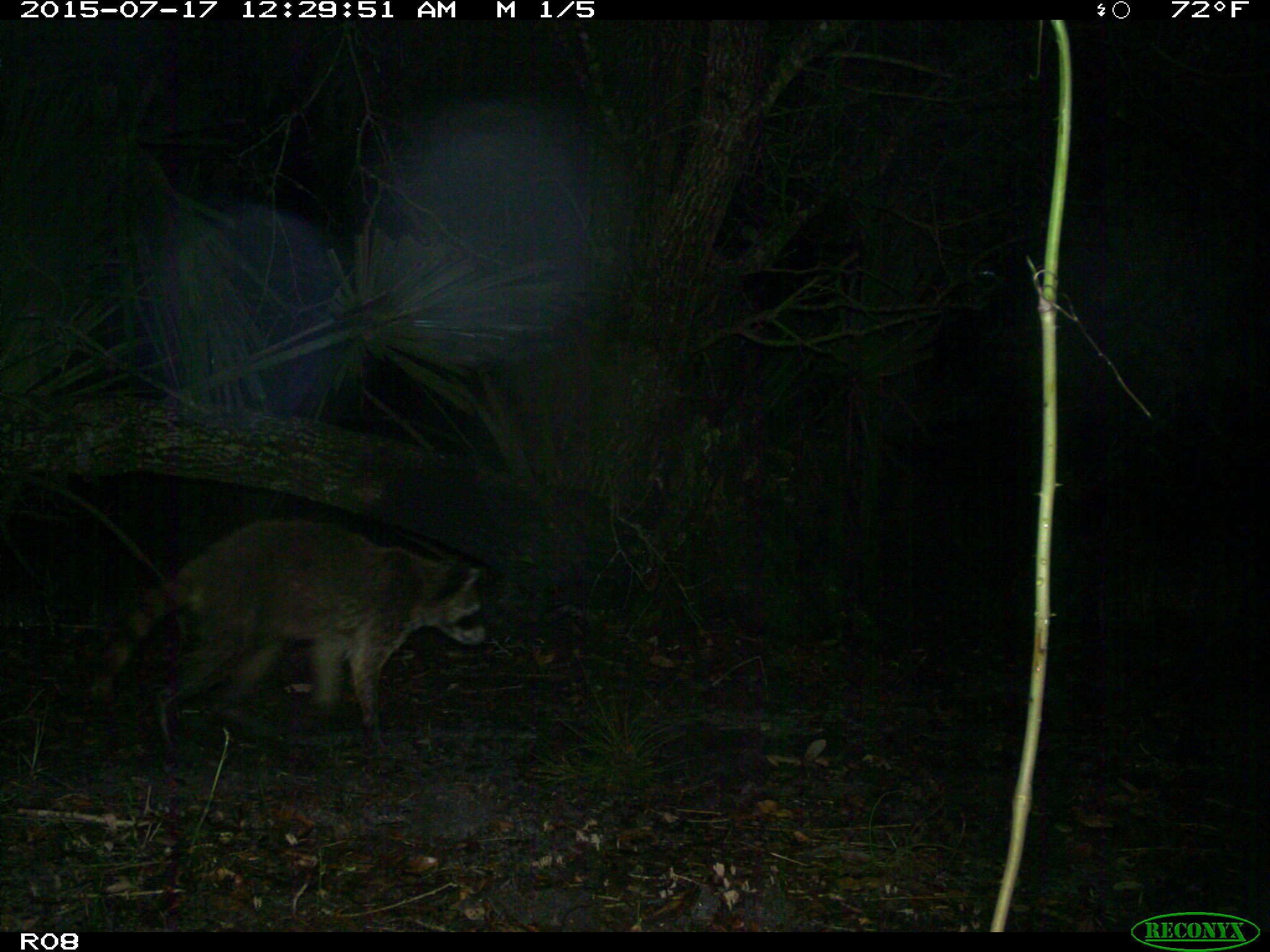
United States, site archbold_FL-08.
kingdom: Animalia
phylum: Chordata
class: Mammalia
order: Carnivora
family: Procyonidae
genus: Procyon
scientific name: Procyon lotor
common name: common raccoon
Procyon lotor (common raccoon).